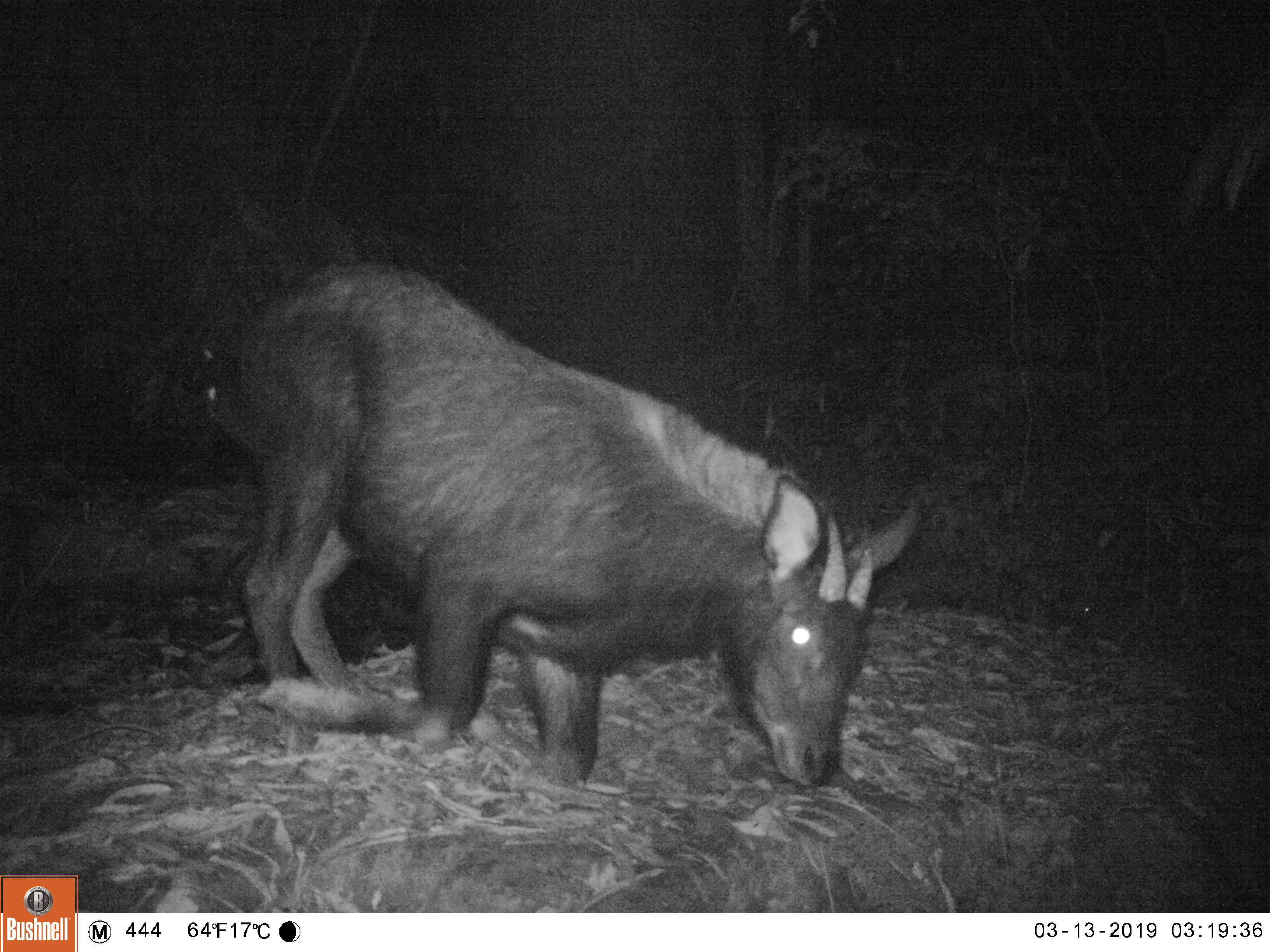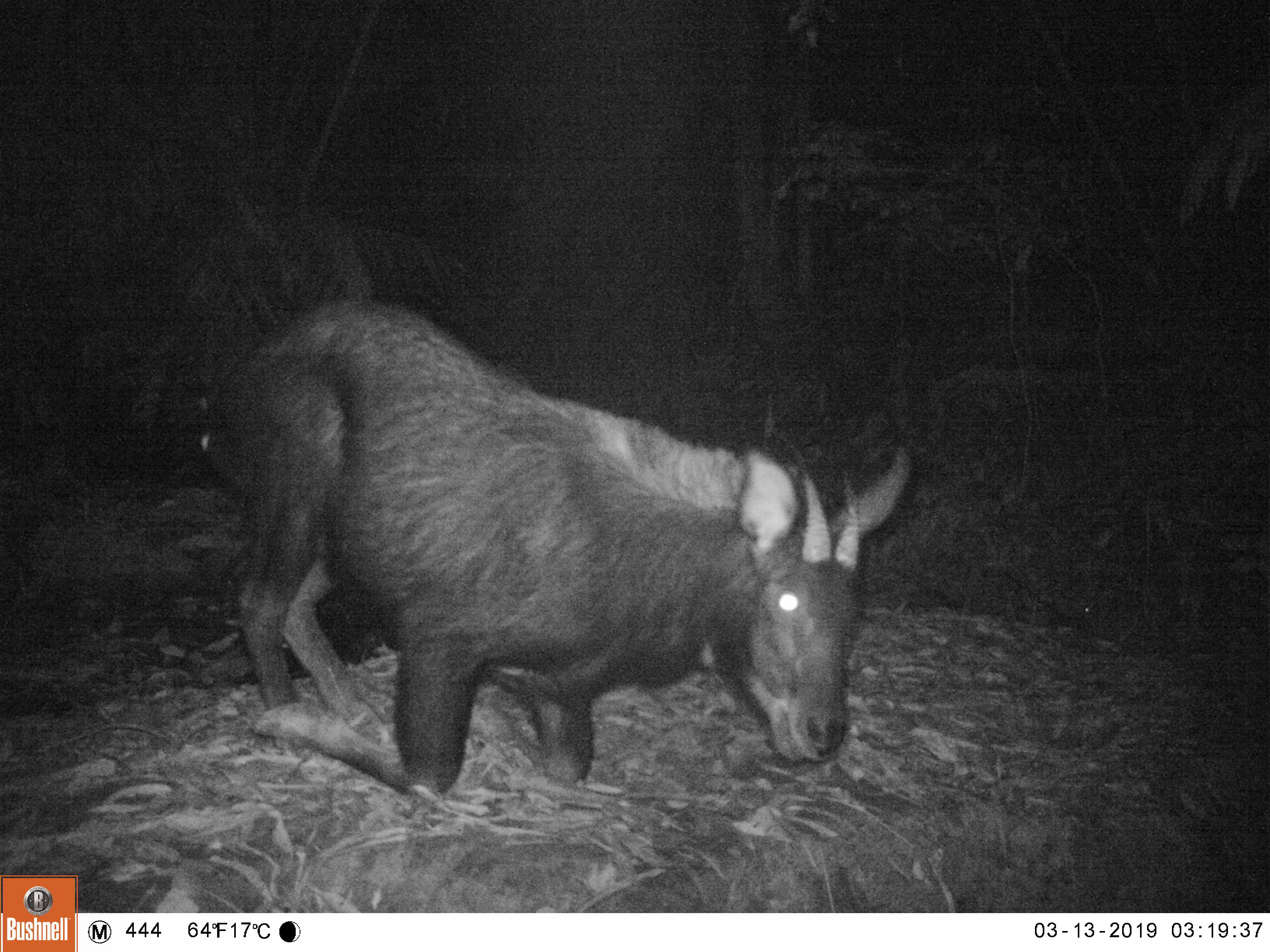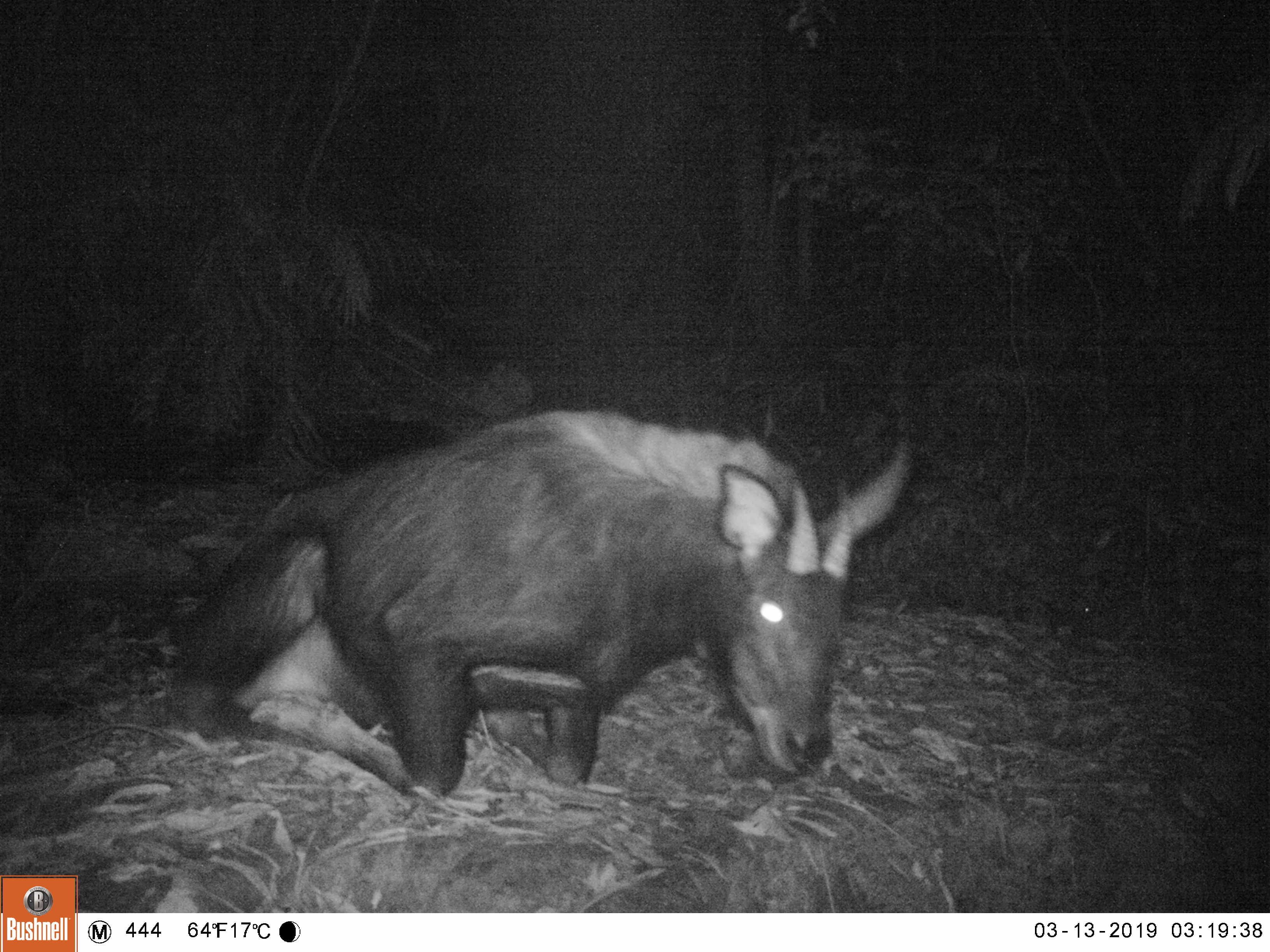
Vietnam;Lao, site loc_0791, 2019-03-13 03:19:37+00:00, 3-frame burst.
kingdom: Animalia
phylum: Chordata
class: Mammalia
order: Artiodactyla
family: Bovidae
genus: Capricornis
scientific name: Capricornis sumatraensis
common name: chinese serow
Chinese serow (Capricornis sumatraensis). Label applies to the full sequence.